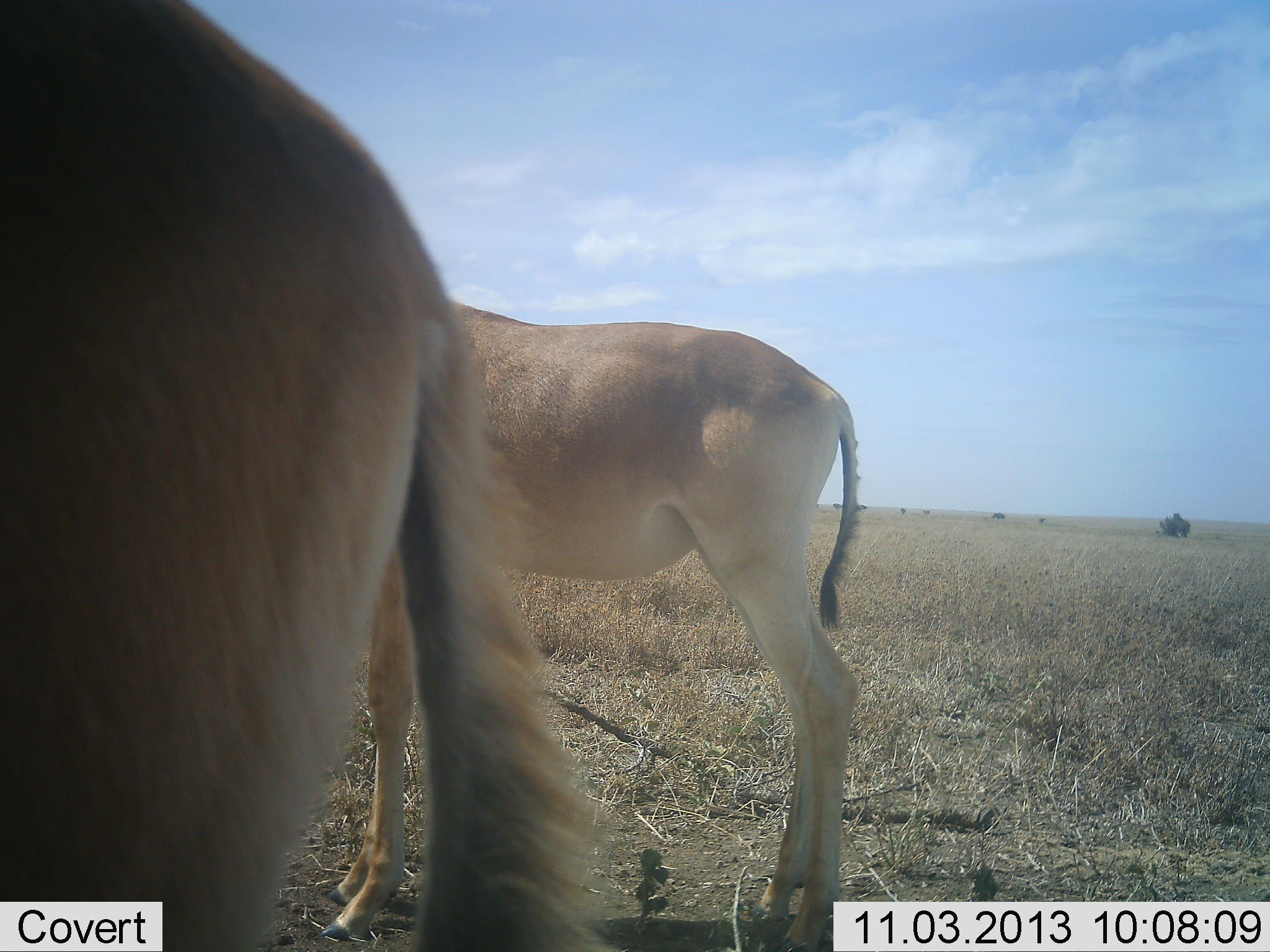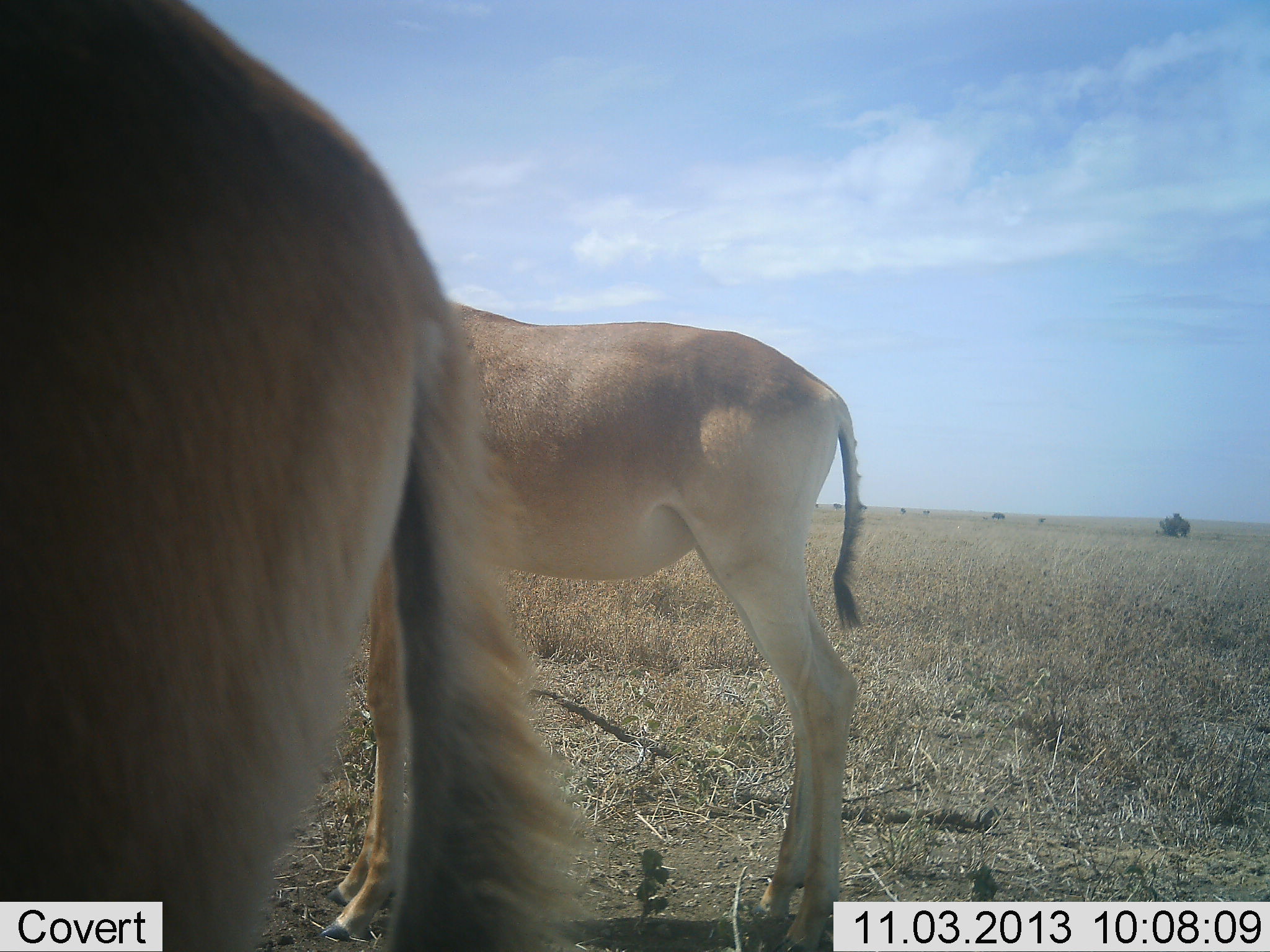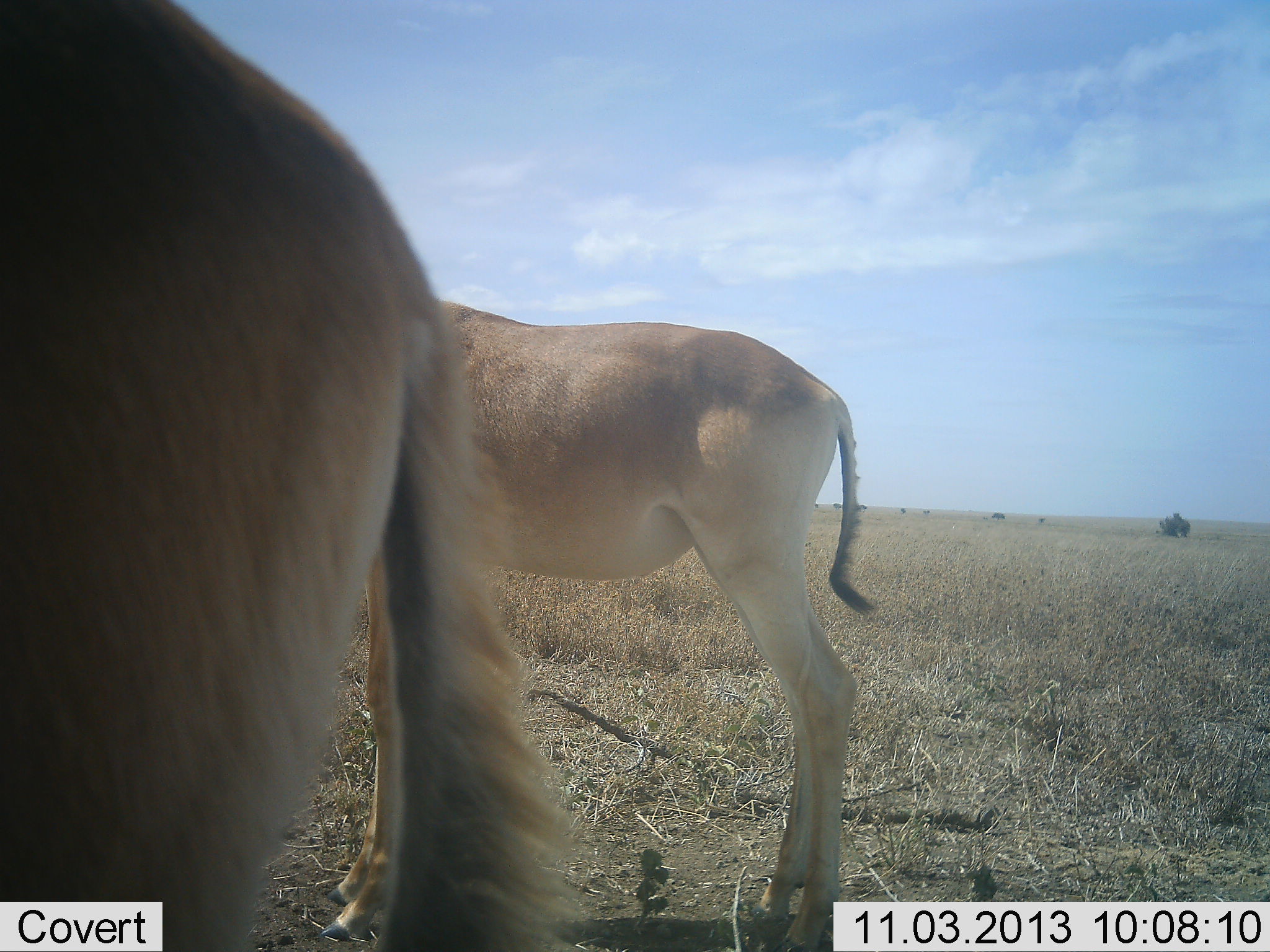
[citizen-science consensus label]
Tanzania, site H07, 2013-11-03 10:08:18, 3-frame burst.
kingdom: Animalia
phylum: Chordata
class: Mammalia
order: Artiodactyla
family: Bovidae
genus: Alcelaphus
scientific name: Alcelaphus buselaphus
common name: hartebeest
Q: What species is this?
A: Hartebeest (Alcelaphus buselaphus).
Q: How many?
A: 2.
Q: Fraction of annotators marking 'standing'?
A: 100%.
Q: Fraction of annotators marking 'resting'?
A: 0%.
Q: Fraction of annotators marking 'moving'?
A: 0%.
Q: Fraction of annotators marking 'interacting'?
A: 0%.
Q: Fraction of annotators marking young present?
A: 11%.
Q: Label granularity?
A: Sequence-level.